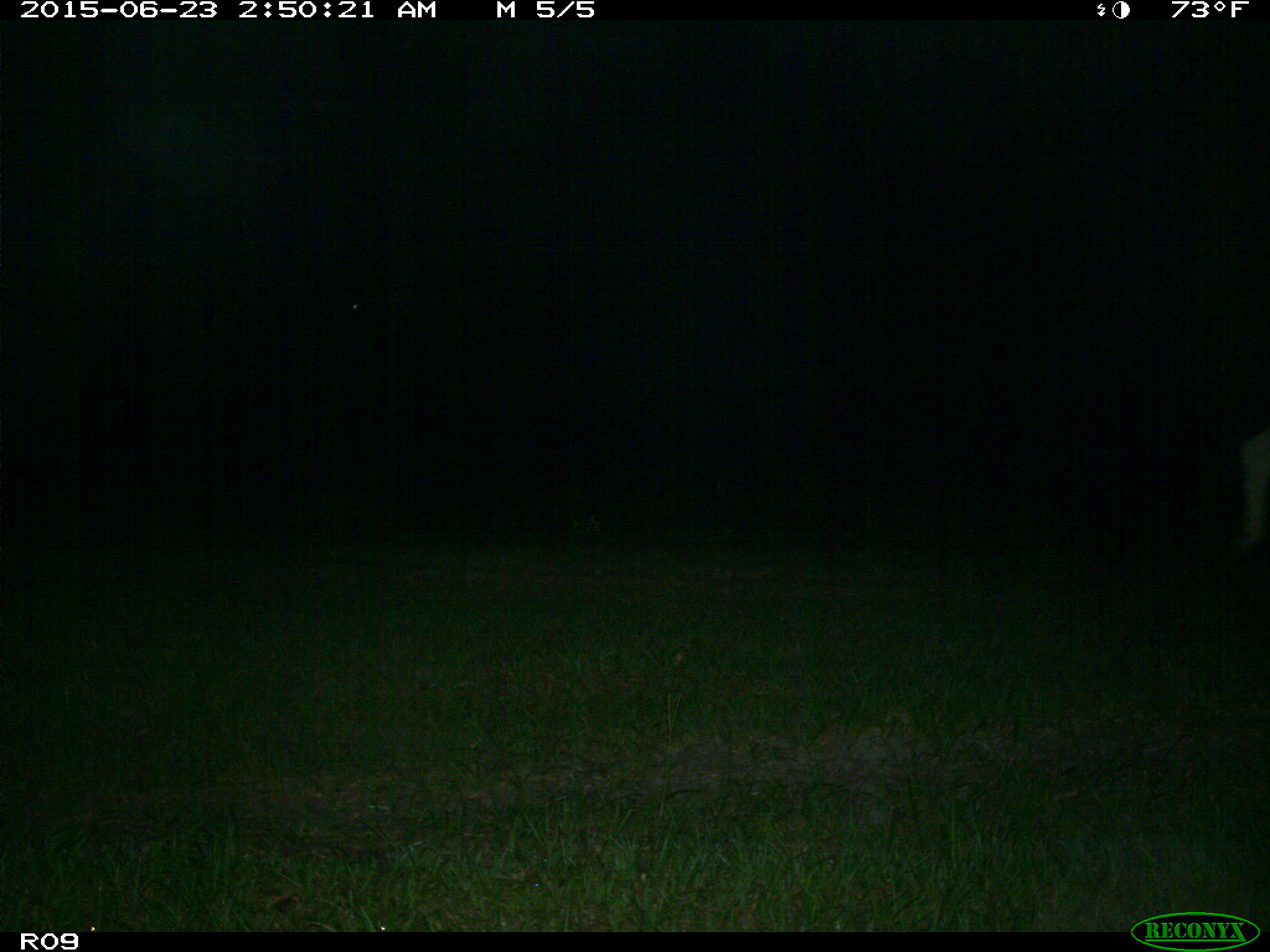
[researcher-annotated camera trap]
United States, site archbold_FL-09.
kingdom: Animalia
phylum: Chordata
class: Mammalia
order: Artiodactyla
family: Bovidae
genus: Bos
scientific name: Bos taurus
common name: domestic cow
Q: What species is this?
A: Bos taurus (domestic cow).